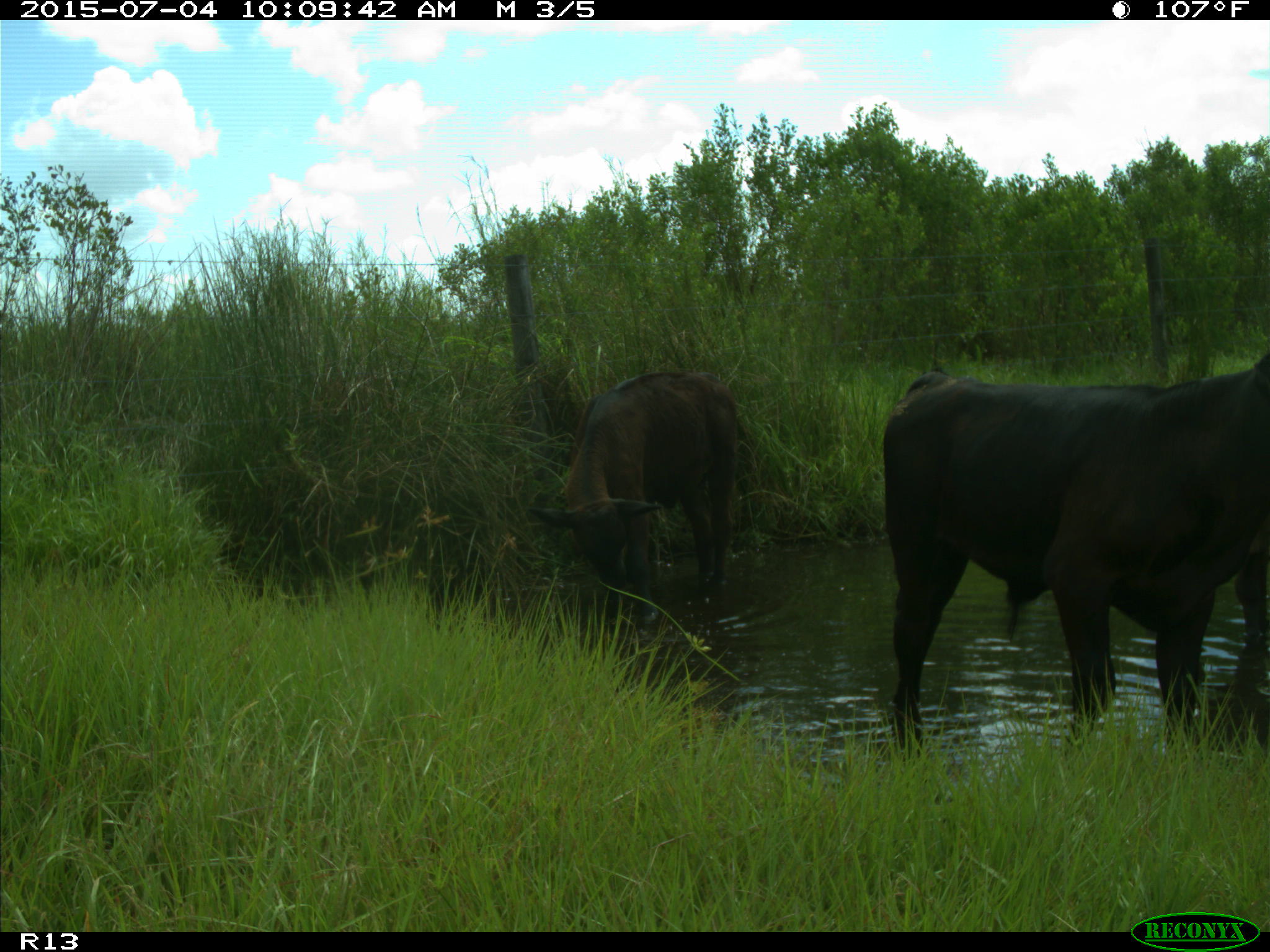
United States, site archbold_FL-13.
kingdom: Animalia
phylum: Chordata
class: Mammalia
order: Artiodactyla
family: Bovidae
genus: Bos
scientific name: Bos taurus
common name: domestic cow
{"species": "Bos taurus (domestic cow)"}